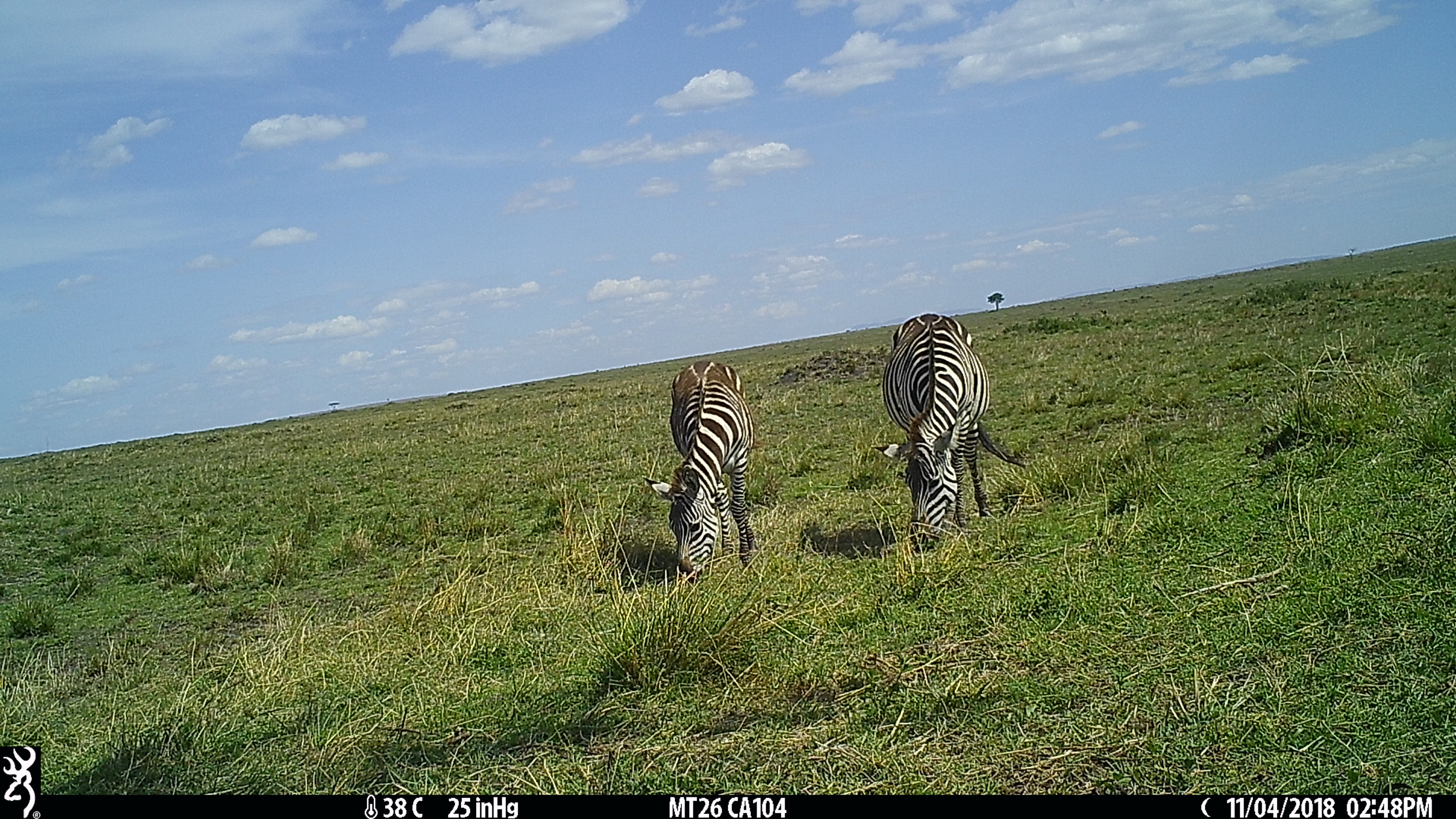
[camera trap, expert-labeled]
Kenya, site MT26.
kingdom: Animalia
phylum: Chordata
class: Mammalia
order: Perissodactyla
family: Equidae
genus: Equus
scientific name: Equus quagga burchellii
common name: burchell's zebra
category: zebra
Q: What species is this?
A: Zebra (burchell's zebra) (Equus quagga burchellii).